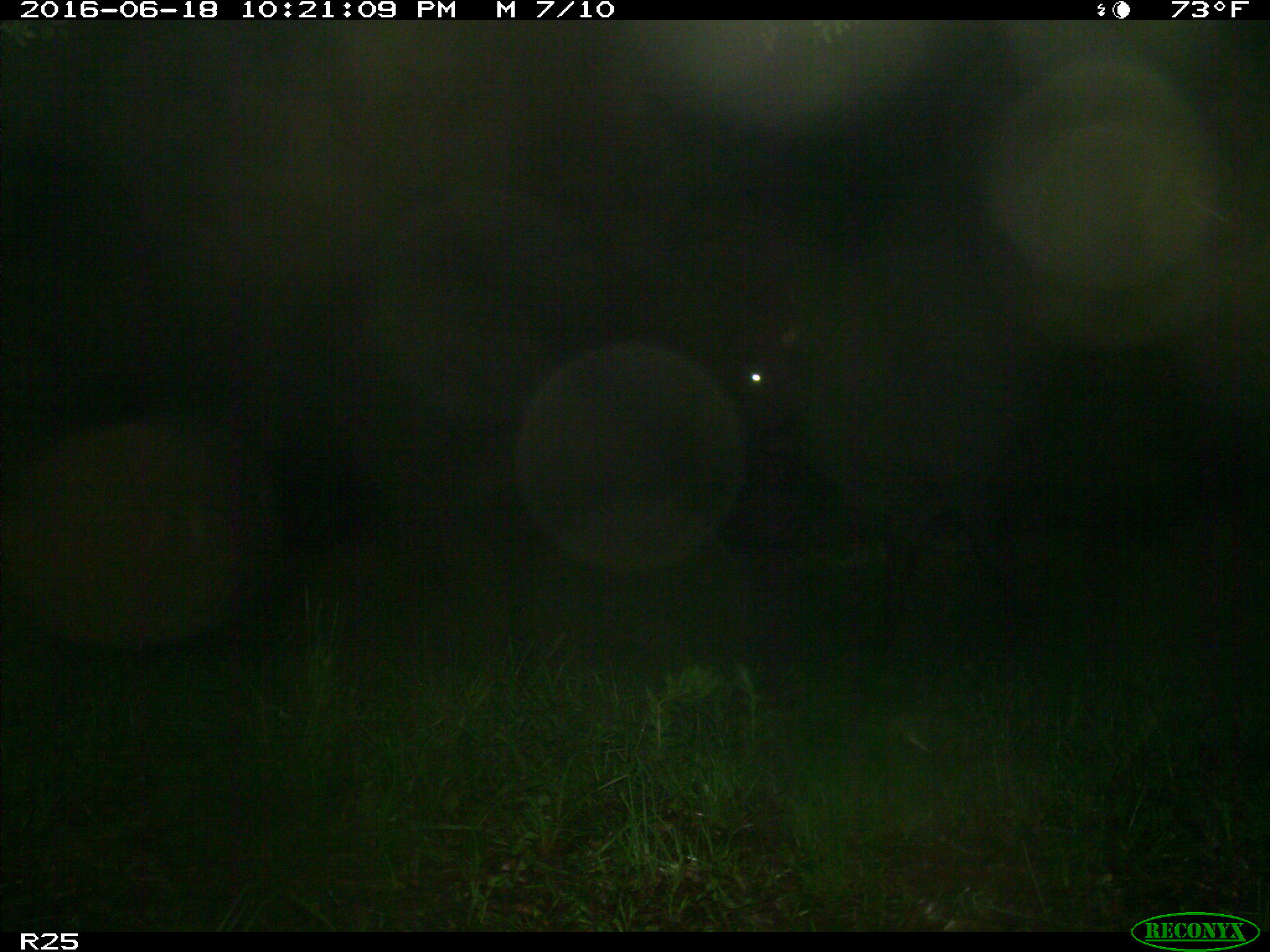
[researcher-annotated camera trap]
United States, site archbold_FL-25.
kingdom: Animalia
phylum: Chordata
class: Mammalia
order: Artiodactyla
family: Bovidae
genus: Bos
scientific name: Bos taurus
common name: domestic cow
Bos taurus (domestic cow).